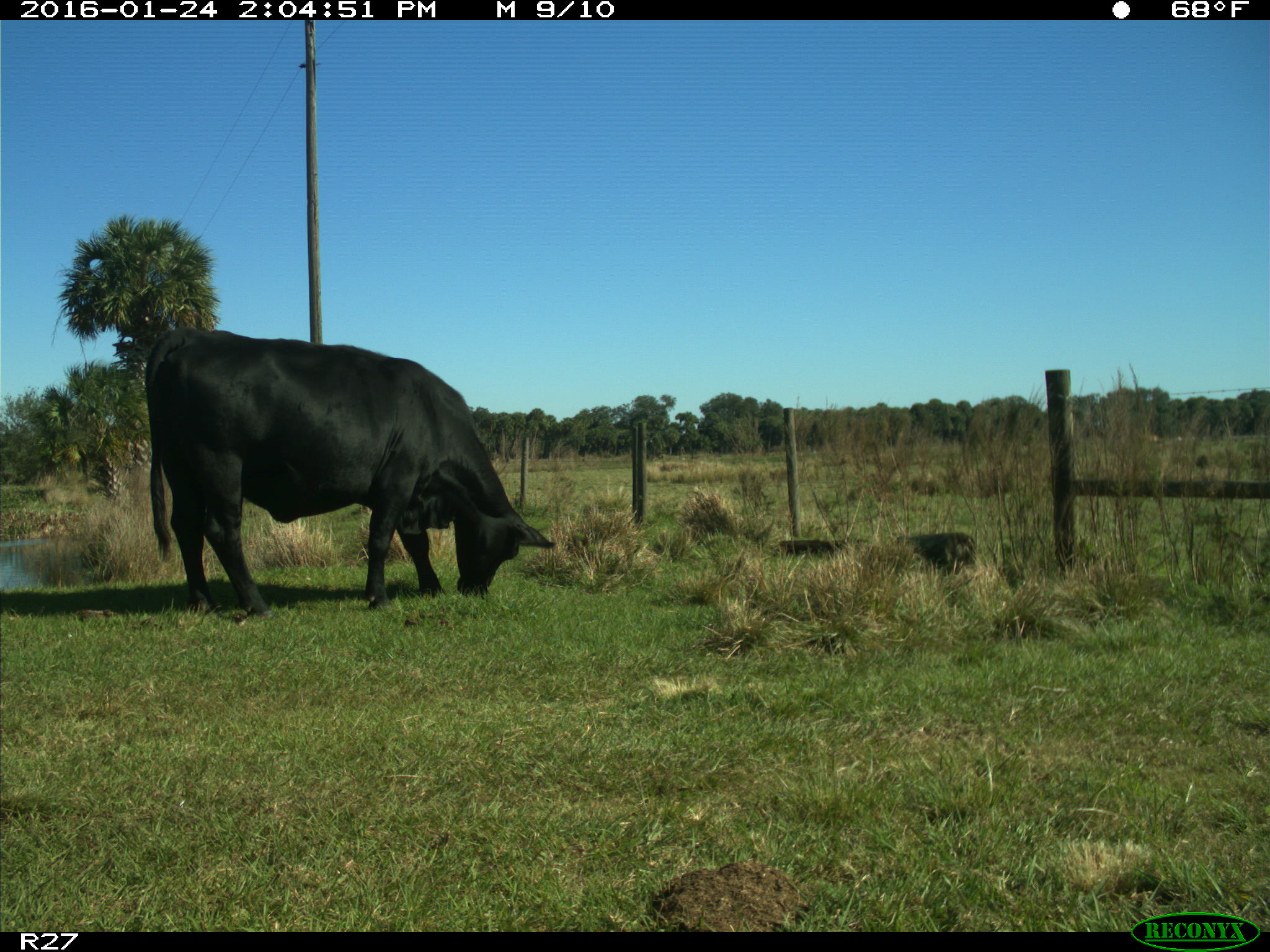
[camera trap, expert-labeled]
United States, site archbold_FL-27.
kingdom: Animalia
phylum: Chordata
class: Mammalia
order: Artiodactyla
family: Bovidae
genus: Bos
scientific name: Bos taurus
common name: domestic cow